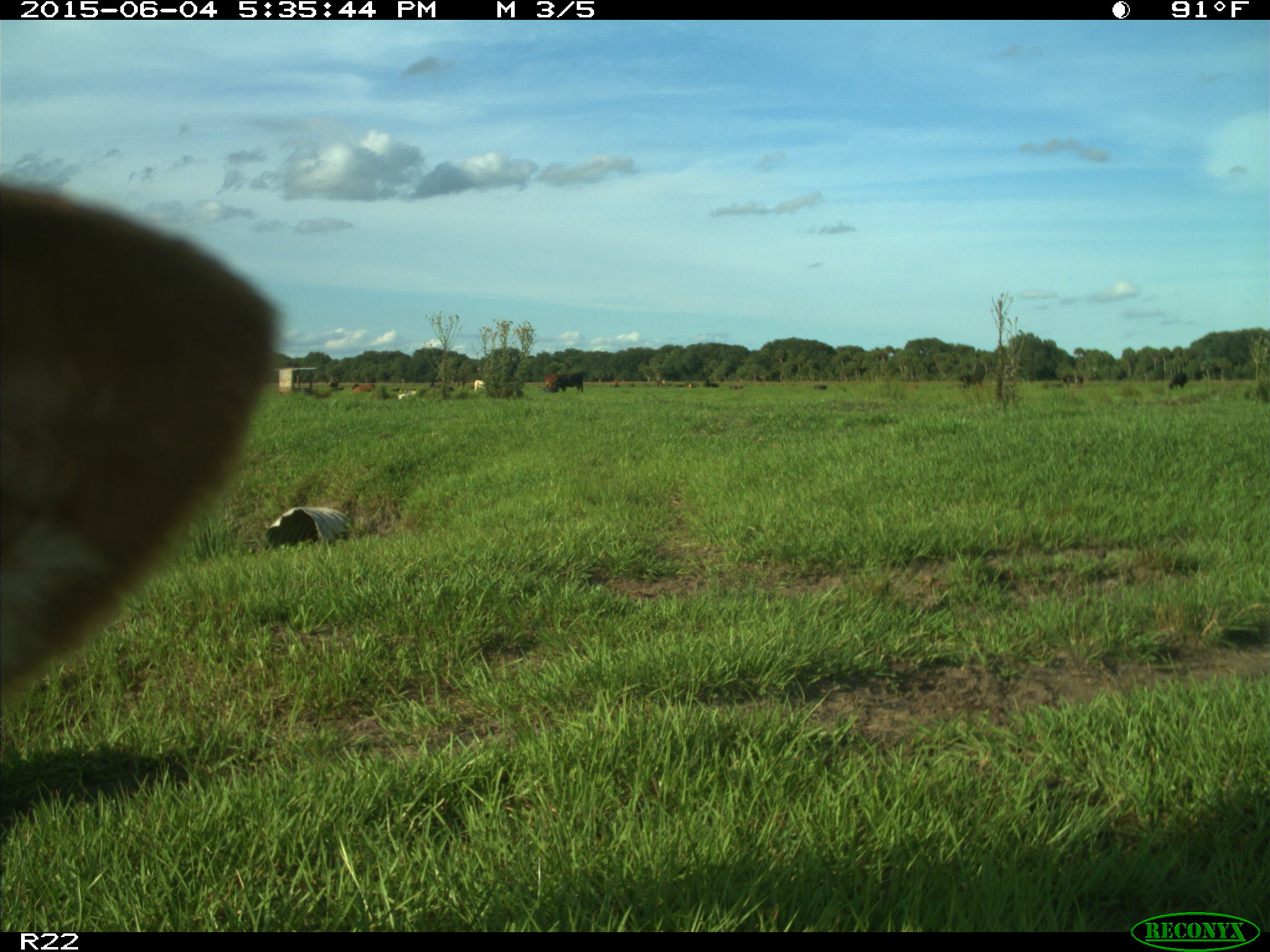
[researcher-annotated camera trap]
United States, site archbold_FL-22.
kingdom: Animalia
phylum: Chordata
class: Mammalia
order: Artiodactyla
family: Bovidae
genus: Bos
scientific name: Bos taurus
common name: domestic cow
Bos taurus (domestic cow).